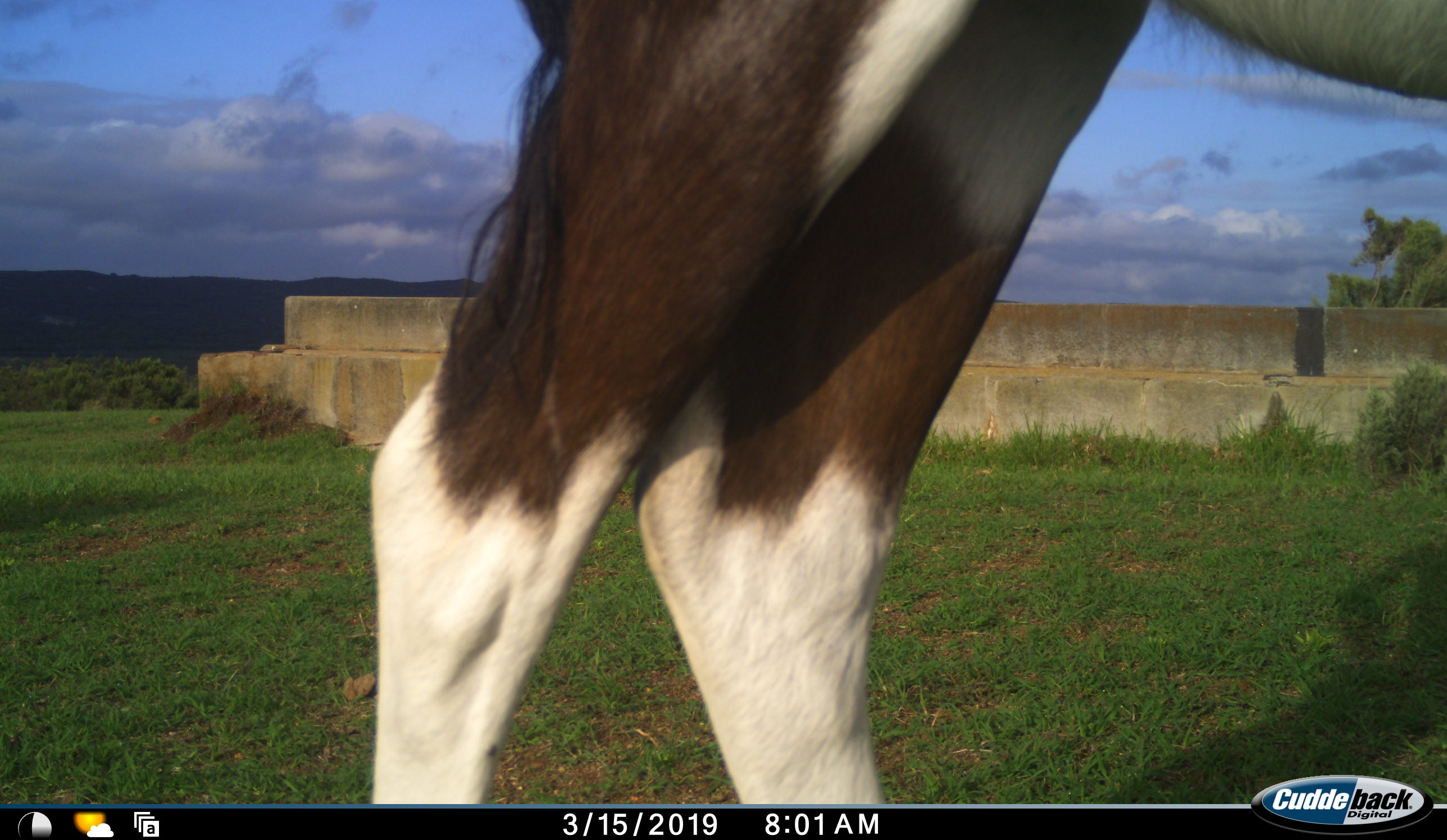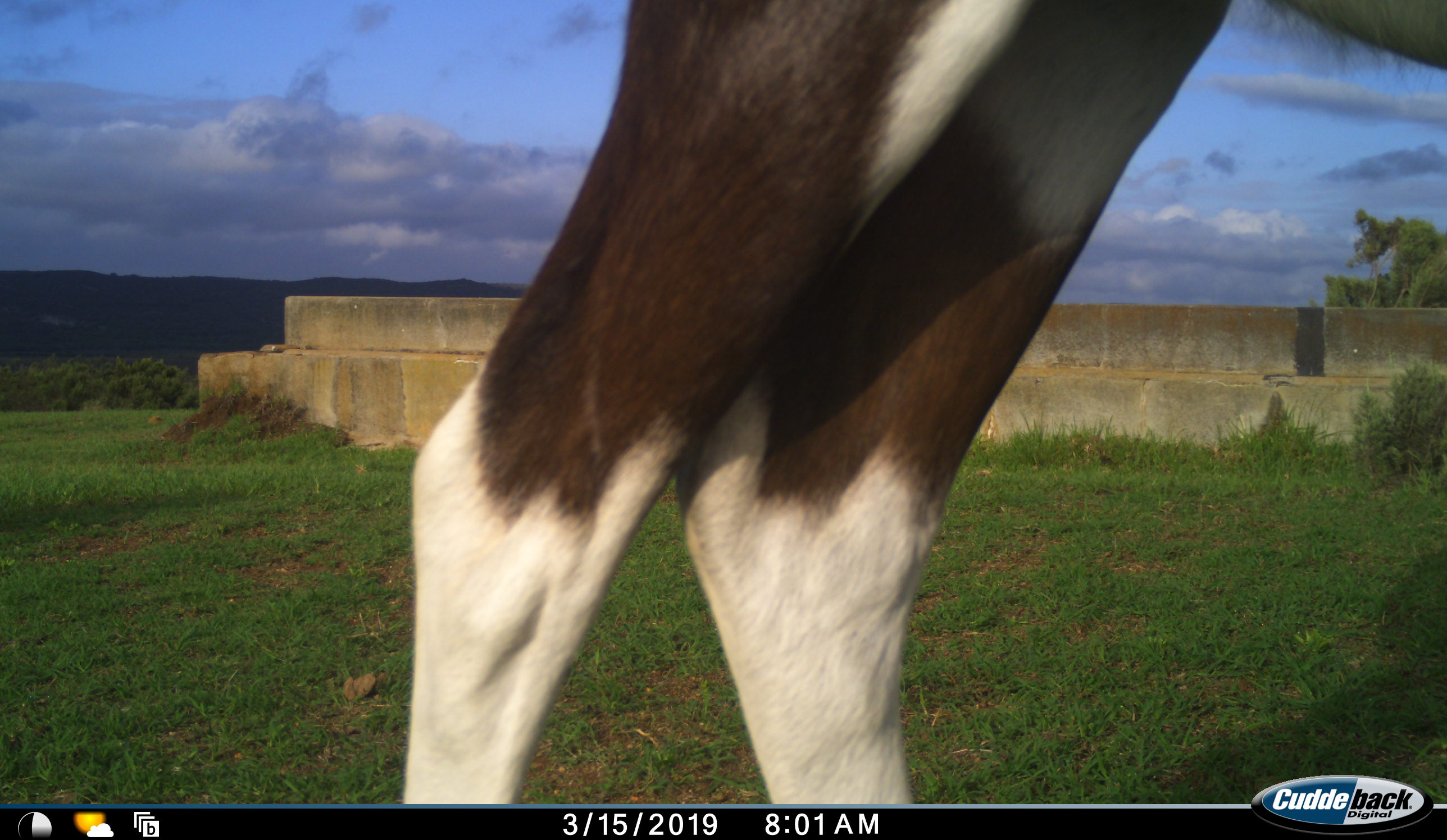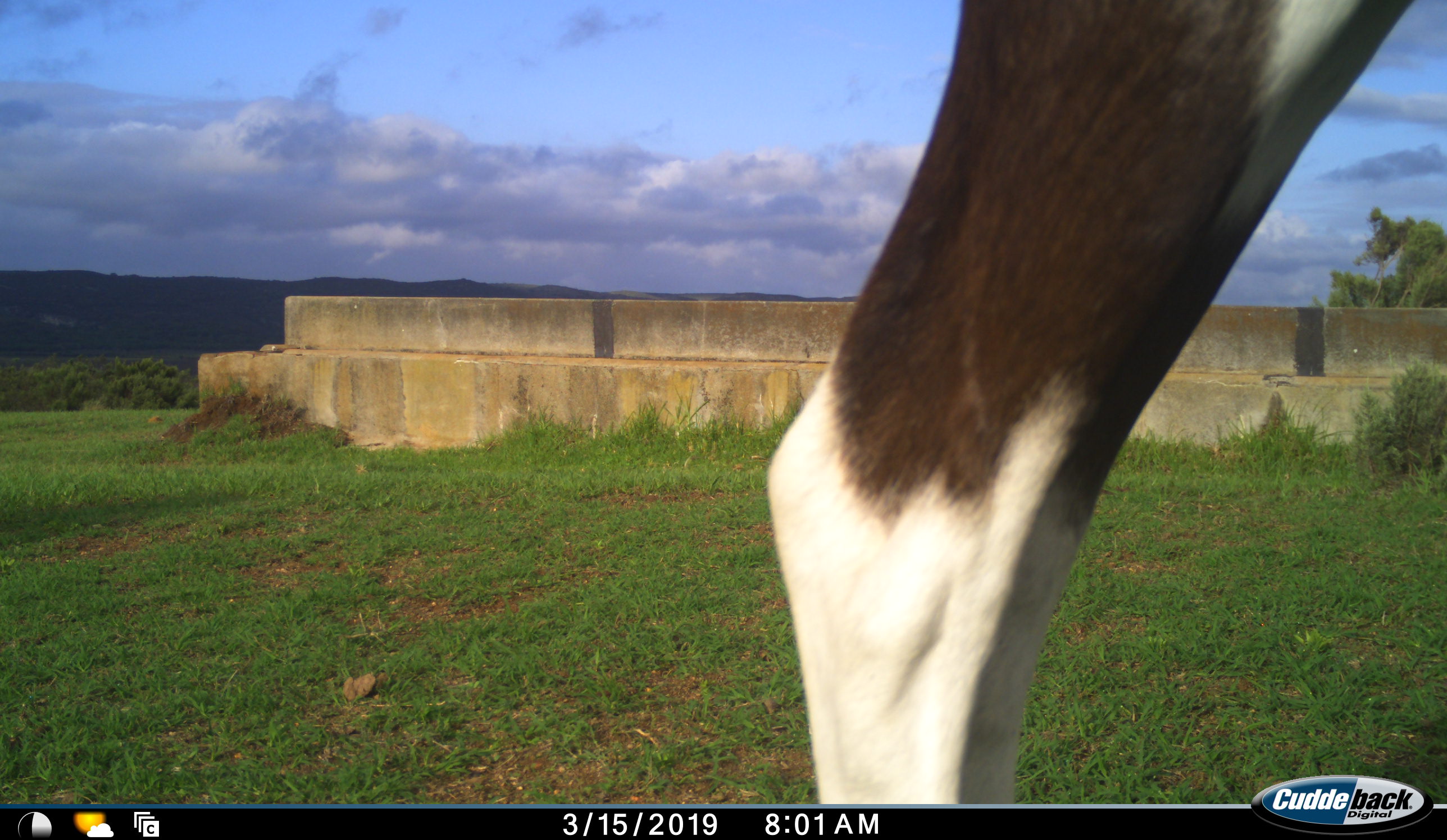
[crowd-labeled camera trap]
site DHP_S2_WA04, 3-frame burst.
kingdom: Animalia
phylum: Chordata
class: Mammalia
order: Artiodactyla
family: Bovidae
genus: Damaliscus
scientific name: Damaliscus pygargus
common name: bontebok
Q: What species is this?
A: Bontebok (Damaliscus pygargus).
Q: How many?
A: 1.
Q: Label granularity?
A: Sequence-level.